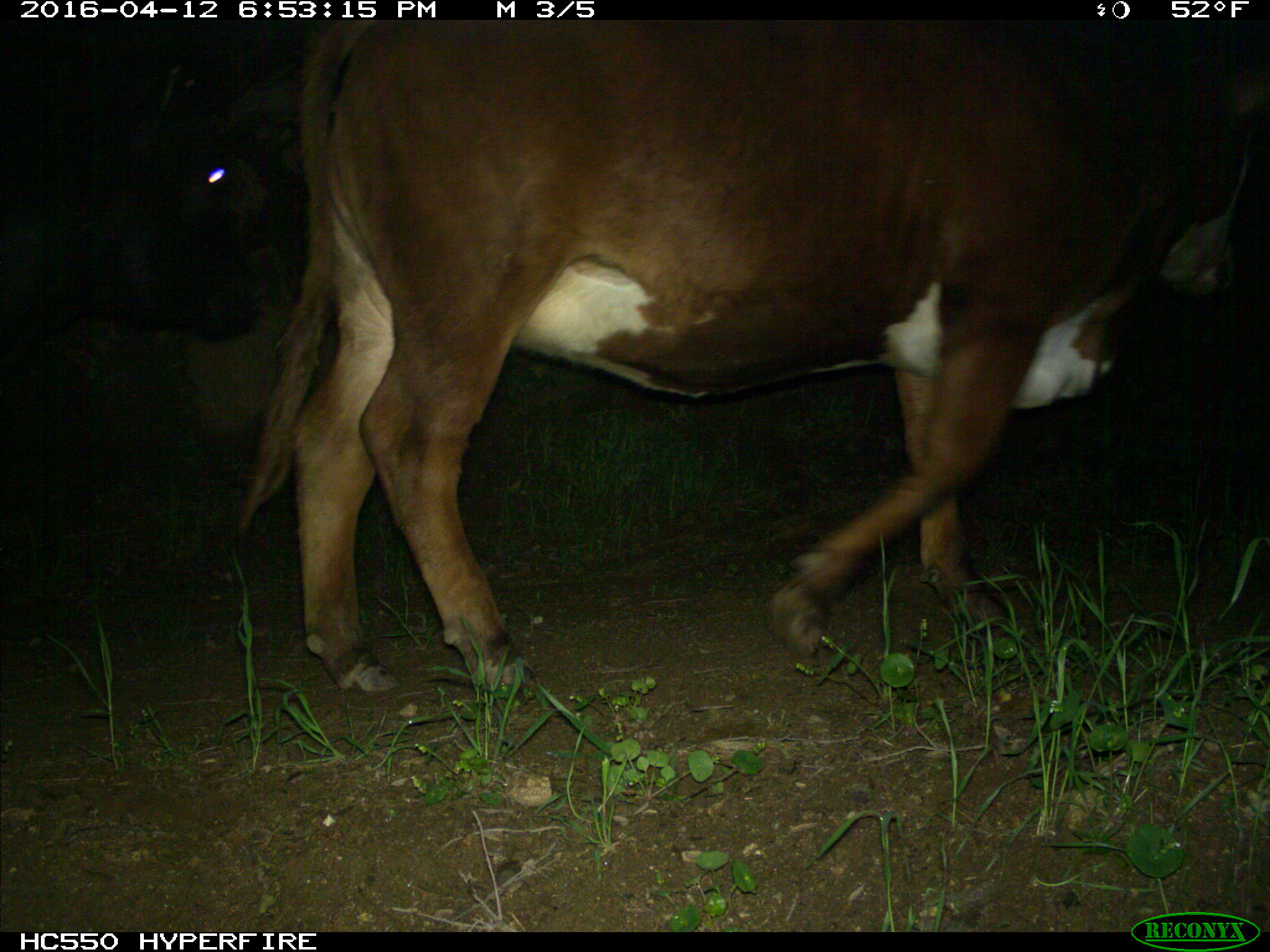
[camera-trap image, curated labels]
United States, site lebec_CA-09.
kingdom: Animalia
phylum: Chordata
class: Mammalia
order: Artiodactyla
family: Bovidae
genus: Bos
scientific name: Bos taurus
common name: domestic cow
Bos taurus (domestic cow).